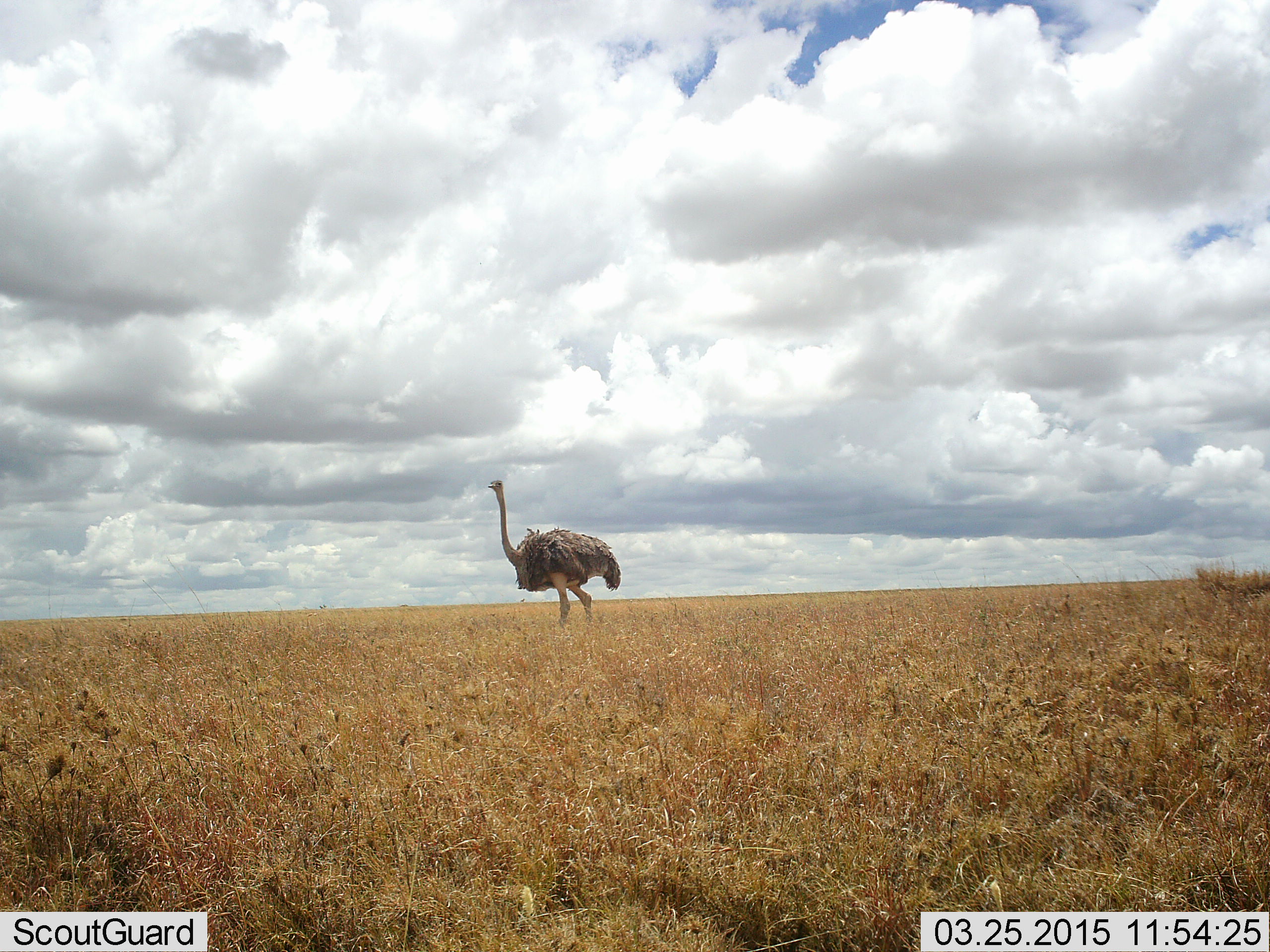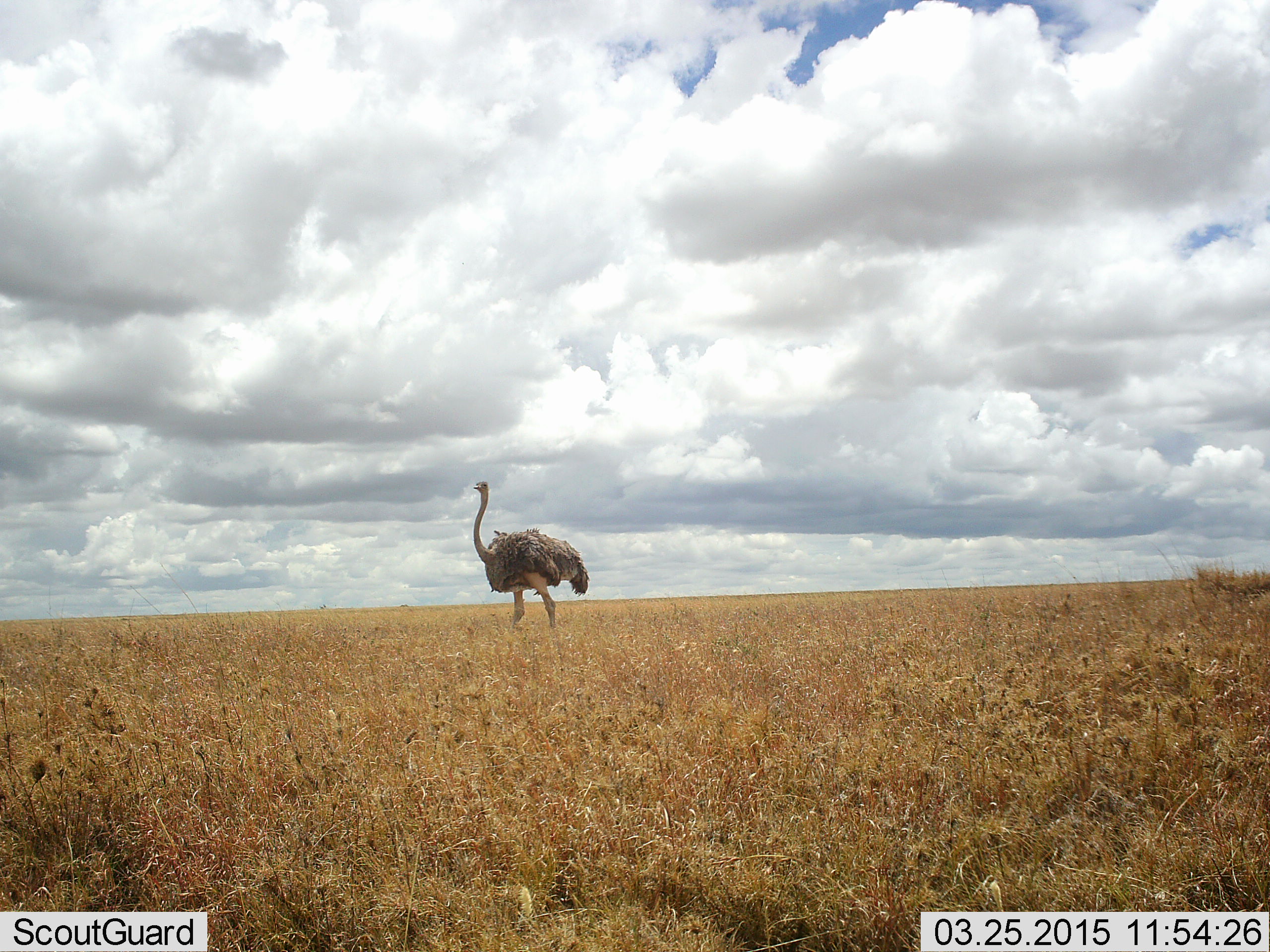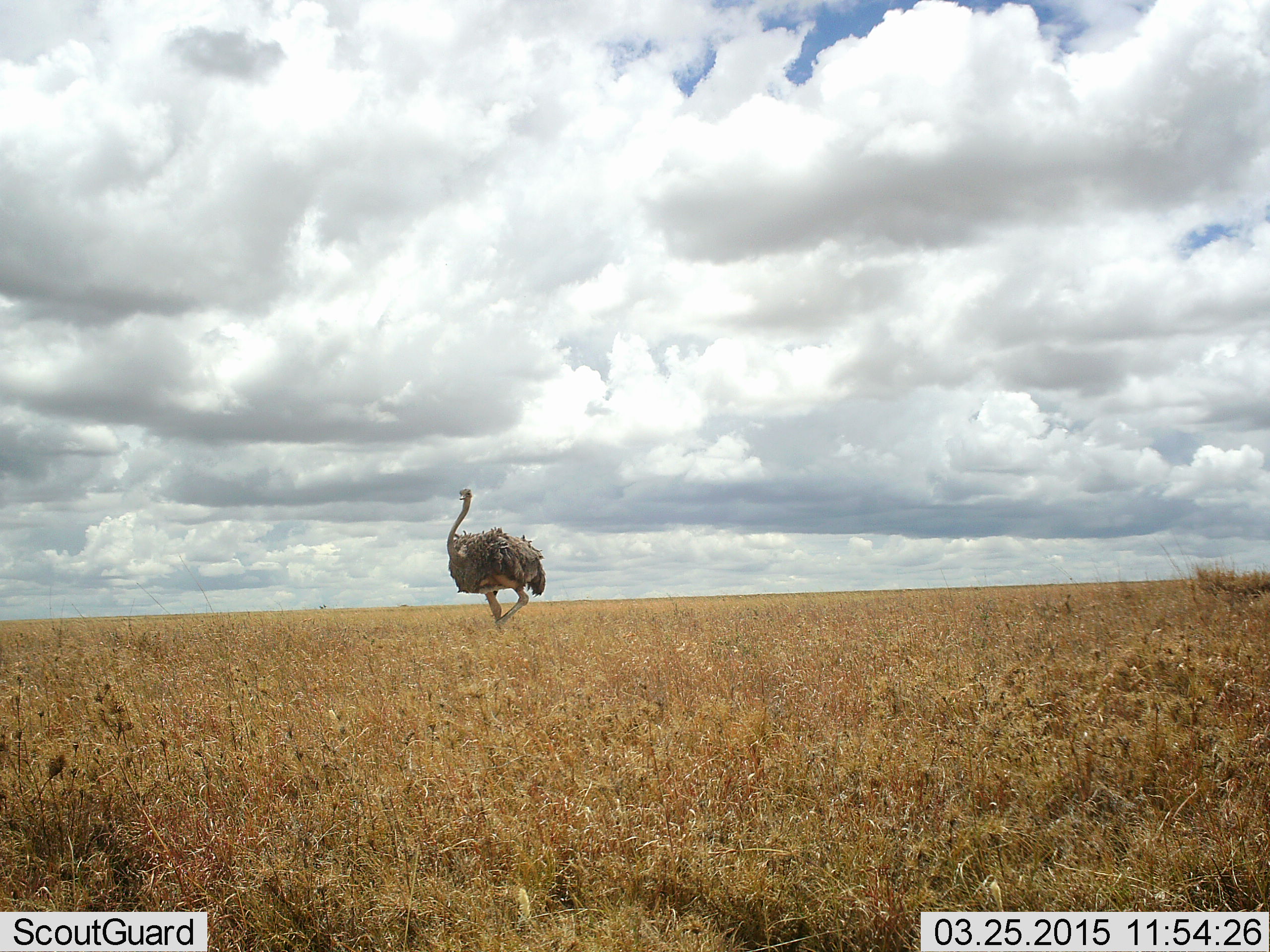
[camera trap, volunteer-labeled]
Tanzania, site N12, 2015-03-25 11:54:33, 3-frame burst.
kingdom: Animalia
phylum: Chordata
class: Aves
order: Struthioniformes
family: Struthionidae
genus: Struthio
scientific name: Struthio camelus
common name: ostrich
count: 1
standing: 30%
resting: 0%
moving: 80%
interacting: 0%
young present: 0%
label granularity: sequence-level